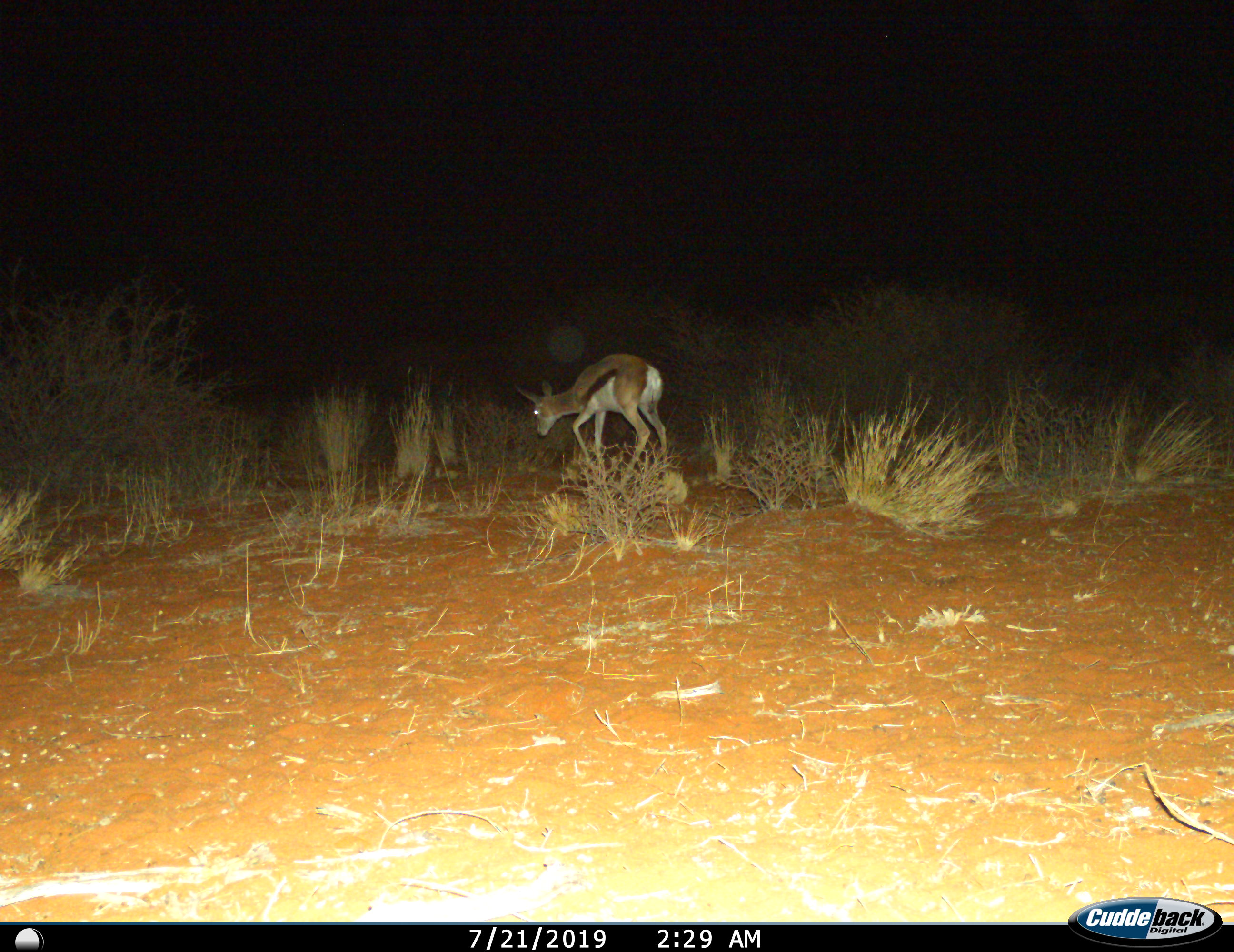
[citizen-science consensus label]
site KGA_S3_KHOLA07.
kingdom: Animalia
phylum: Chordata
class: Mammalia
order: Artiodactyla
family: Bovidae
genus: Antidorcas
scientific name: Antidorcas marsupialis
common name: springbok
Springbok (Antidorcas marsupialis), count 1. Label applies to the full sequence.